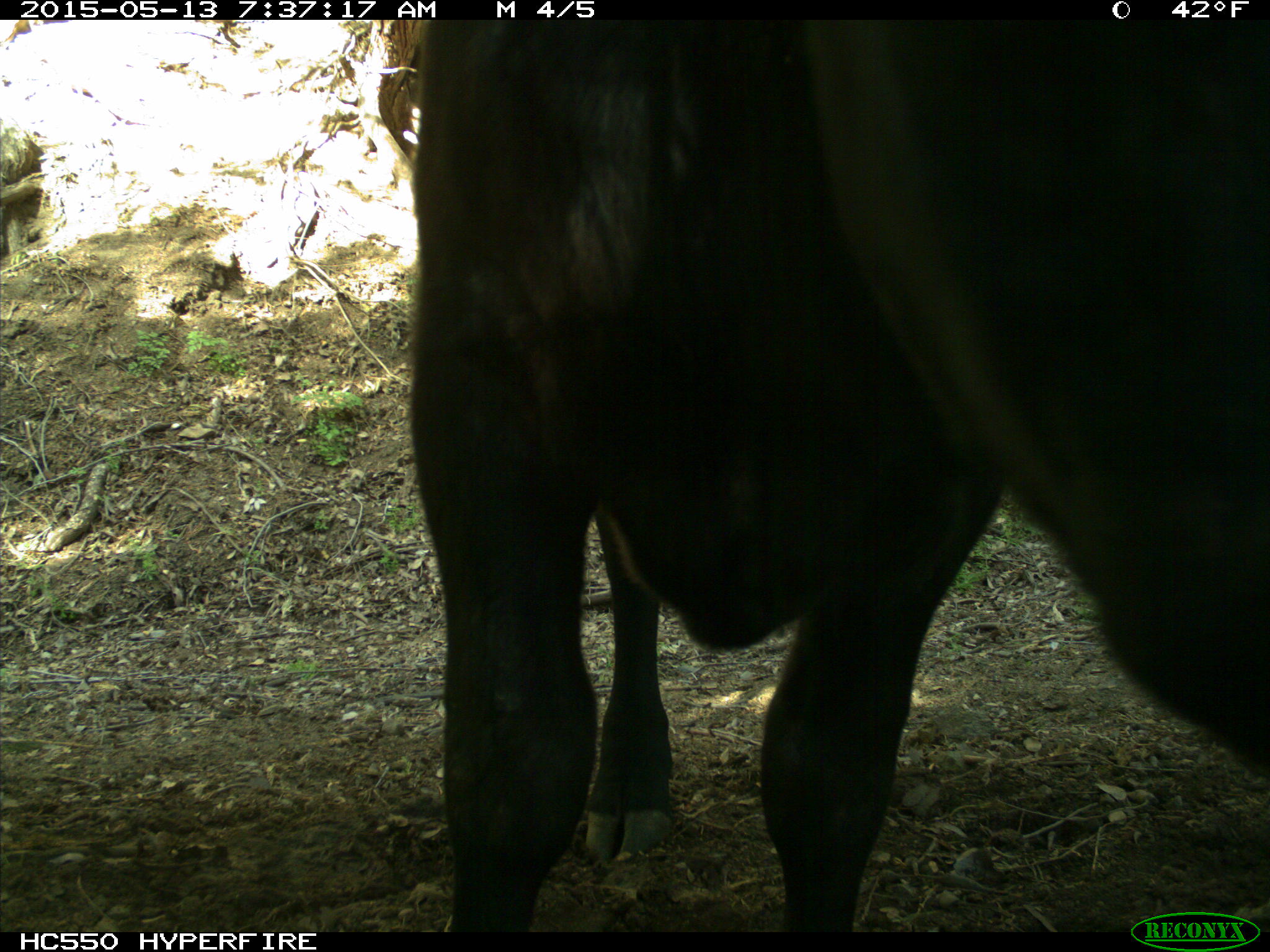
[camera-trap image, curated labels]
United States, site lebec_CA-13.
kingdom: Animalia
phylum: Chordata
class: Mammalia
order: Artiodactyla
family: Bovidae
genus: Bos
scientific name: Bos taurus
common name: domestic cow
Bos taurus (domestic cow).